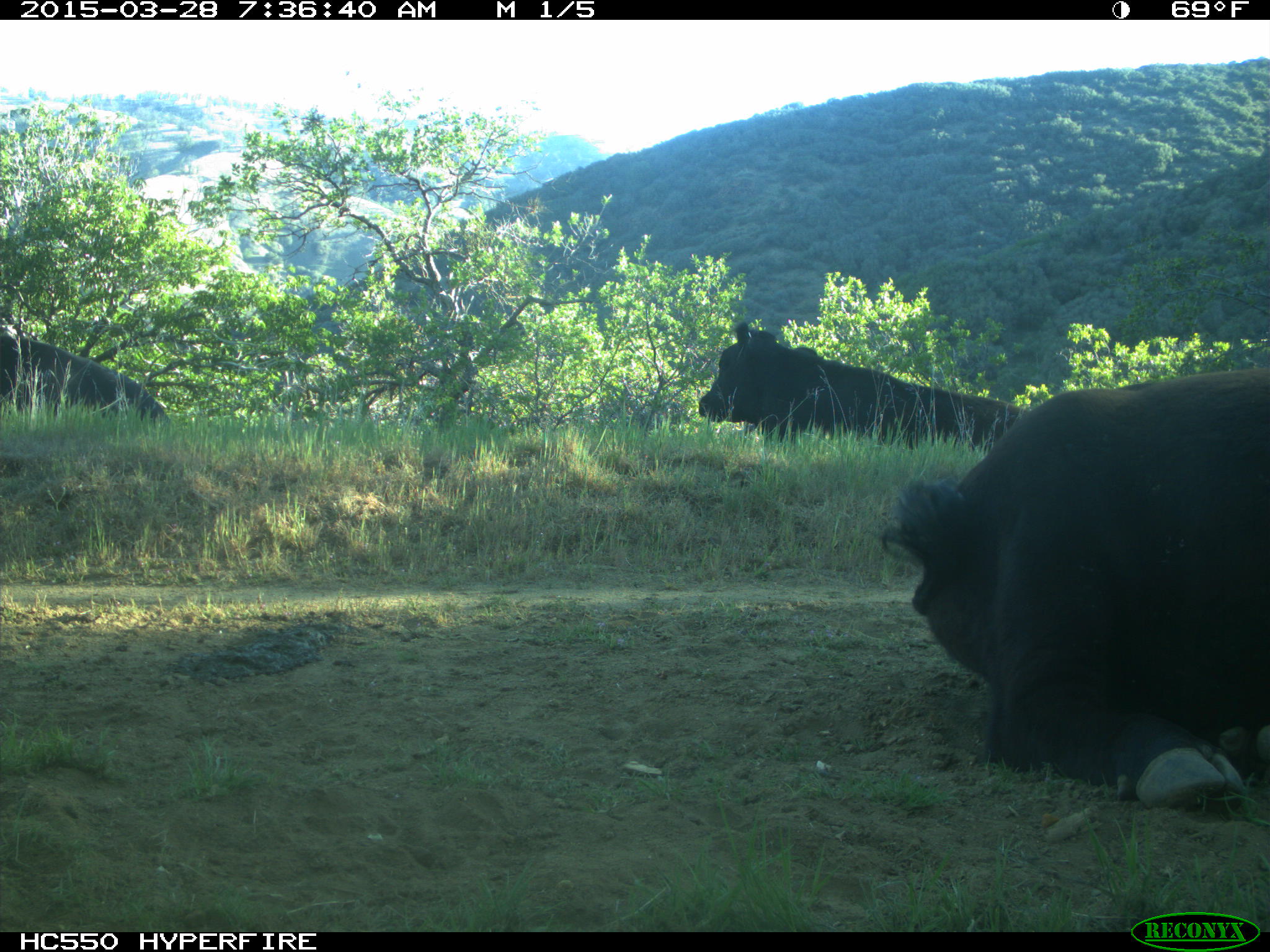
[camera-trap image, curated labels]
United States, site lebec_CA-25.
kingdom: Animalia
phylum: Chordata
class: Mammalia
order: Artiodactyla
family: Bovidae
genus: Bos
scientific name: Bos taurus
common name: domestic cow